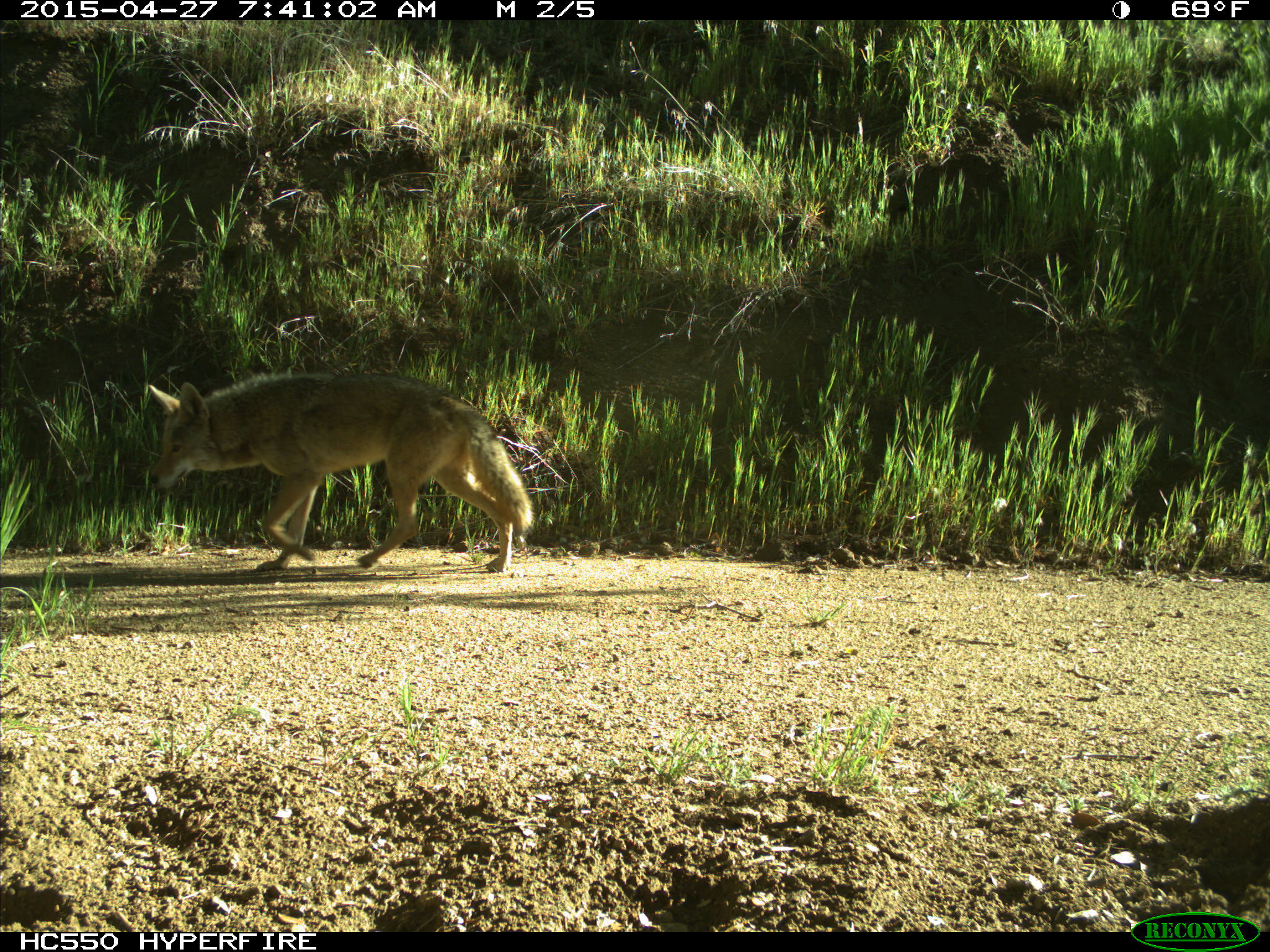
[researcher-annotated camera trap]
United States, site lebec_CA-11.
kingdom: Animalia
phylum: Chordata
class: Mammalia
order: Carnivora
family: Canidae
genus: Canis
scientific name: Canis latrans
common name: coyote